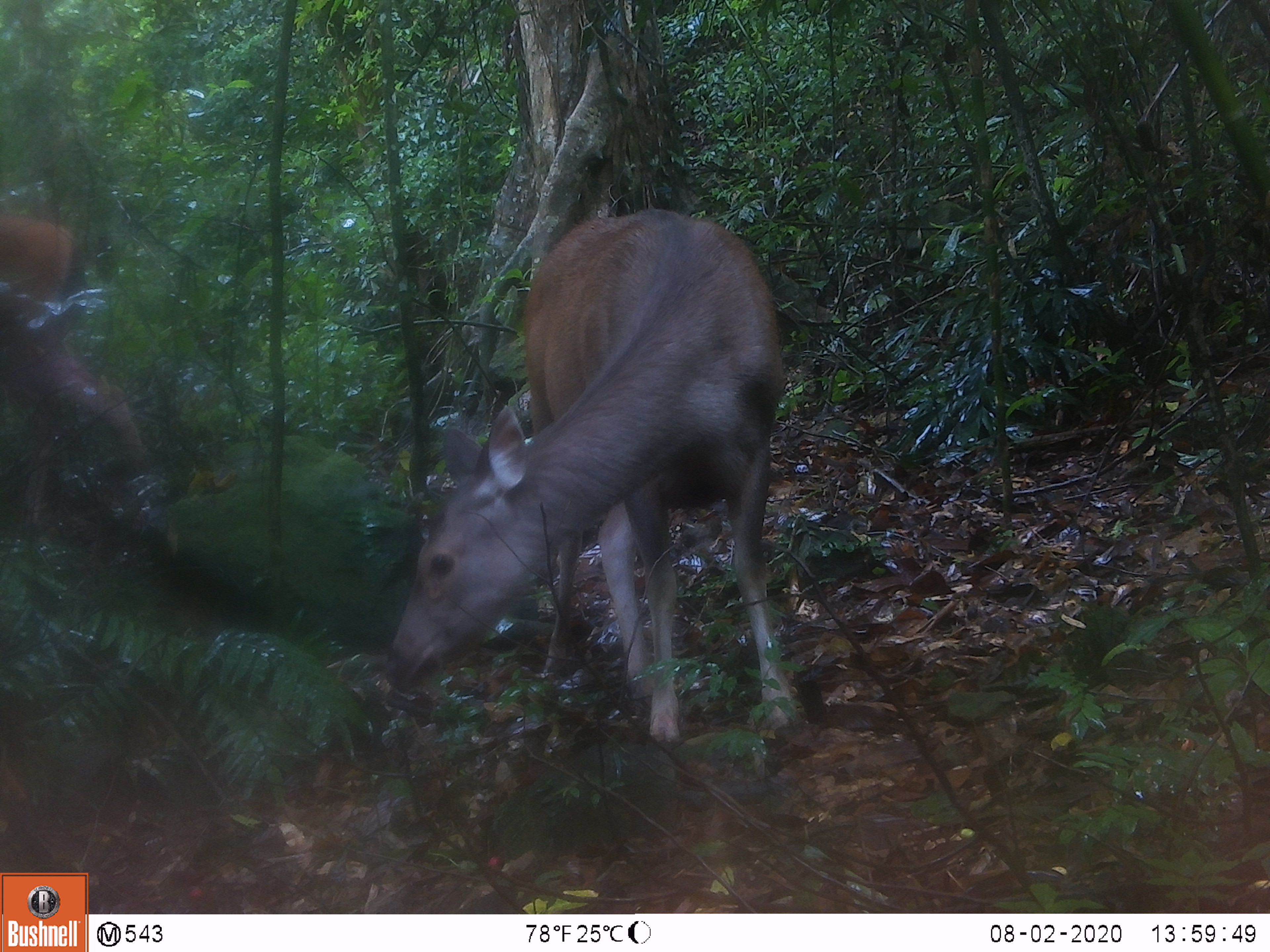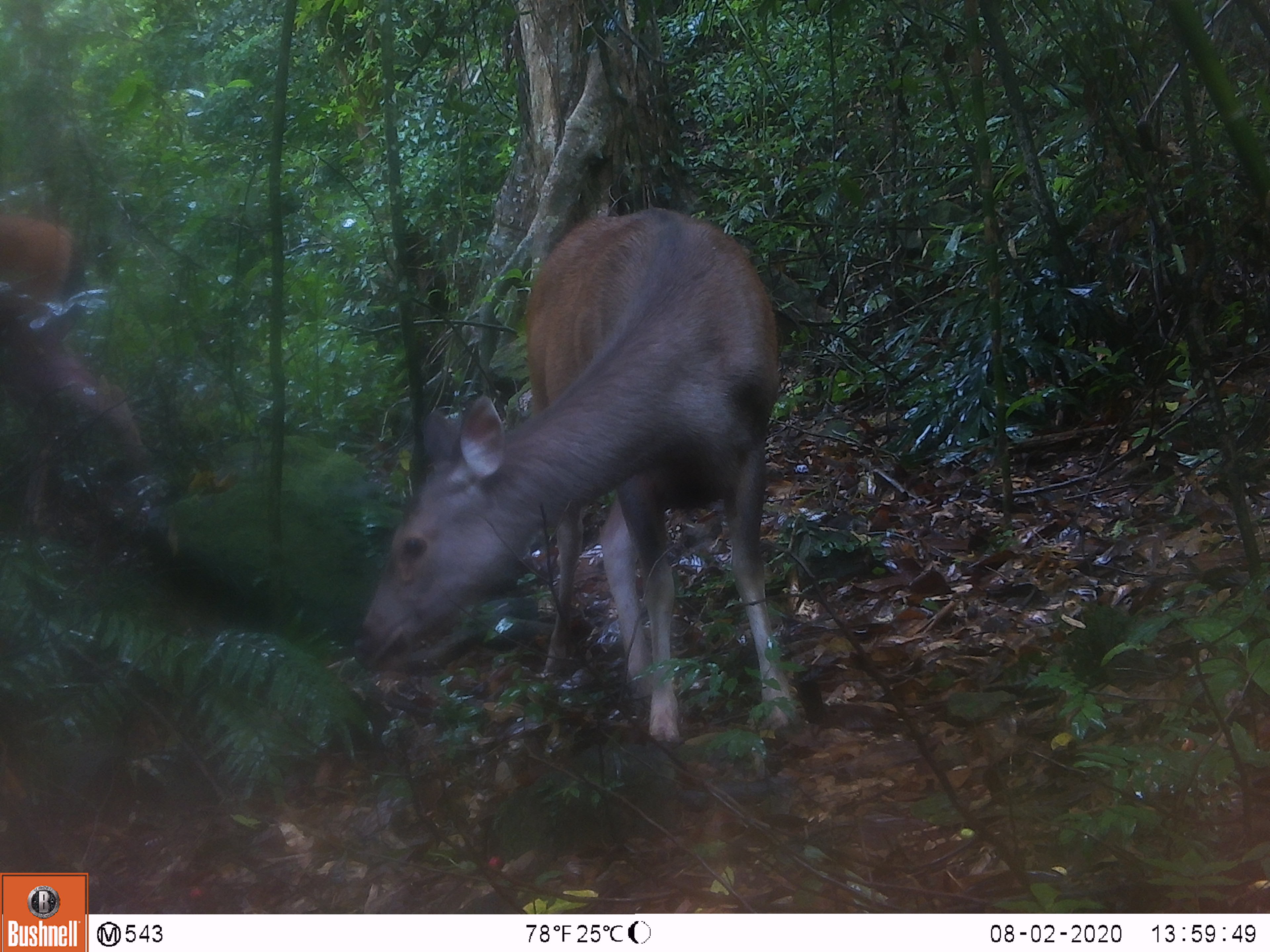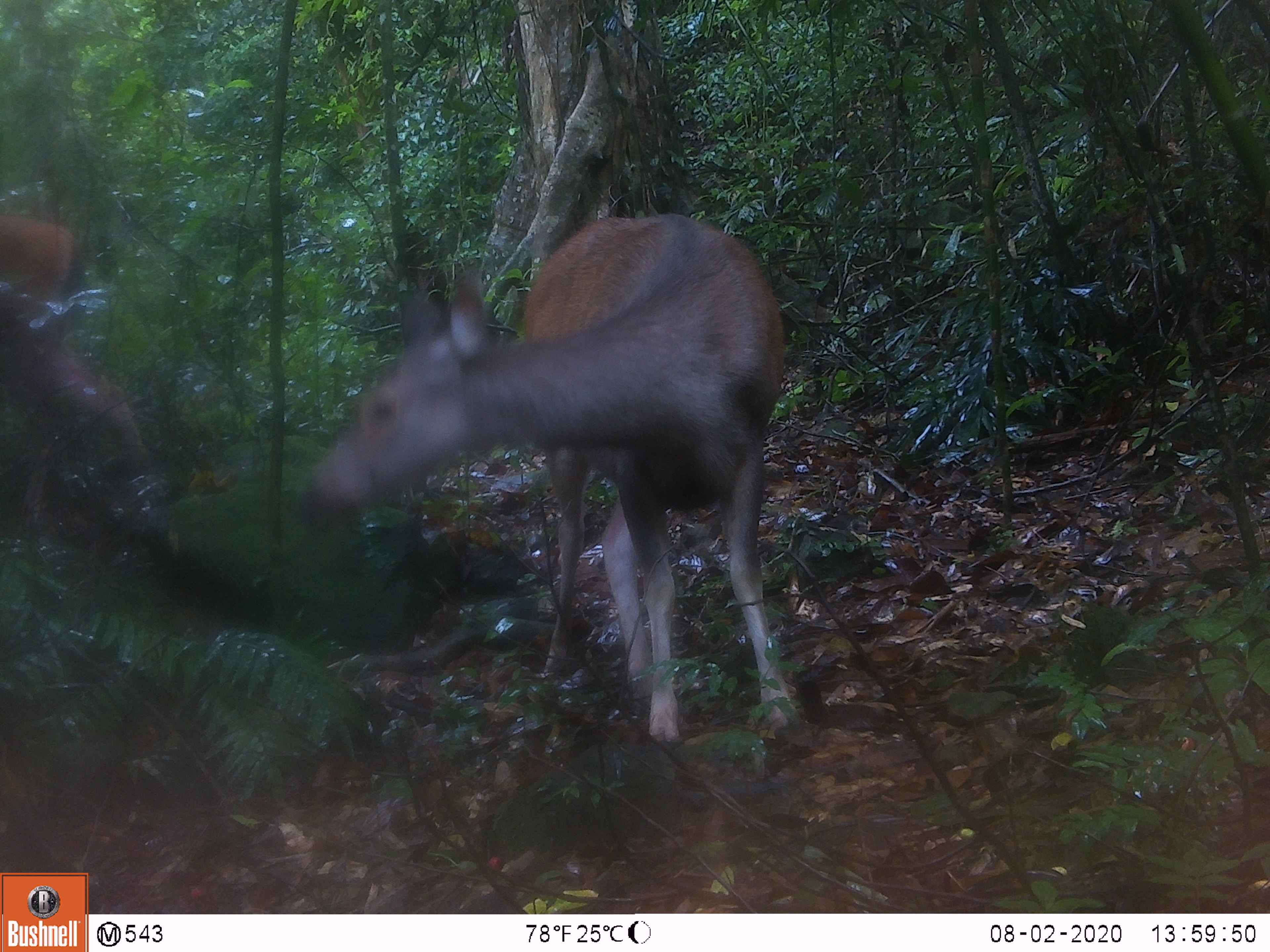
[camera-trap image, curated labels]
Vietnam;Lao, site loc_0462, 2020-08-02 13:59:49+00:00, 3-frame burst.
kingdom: Animalia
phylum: Chordata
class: Mammalia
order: Artiodactyla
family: Cervidae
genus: Rusa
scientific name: Rusa unicolor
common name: sambar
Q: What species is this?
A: Sambar (Rusa unicolor).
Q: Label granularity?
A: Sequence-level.